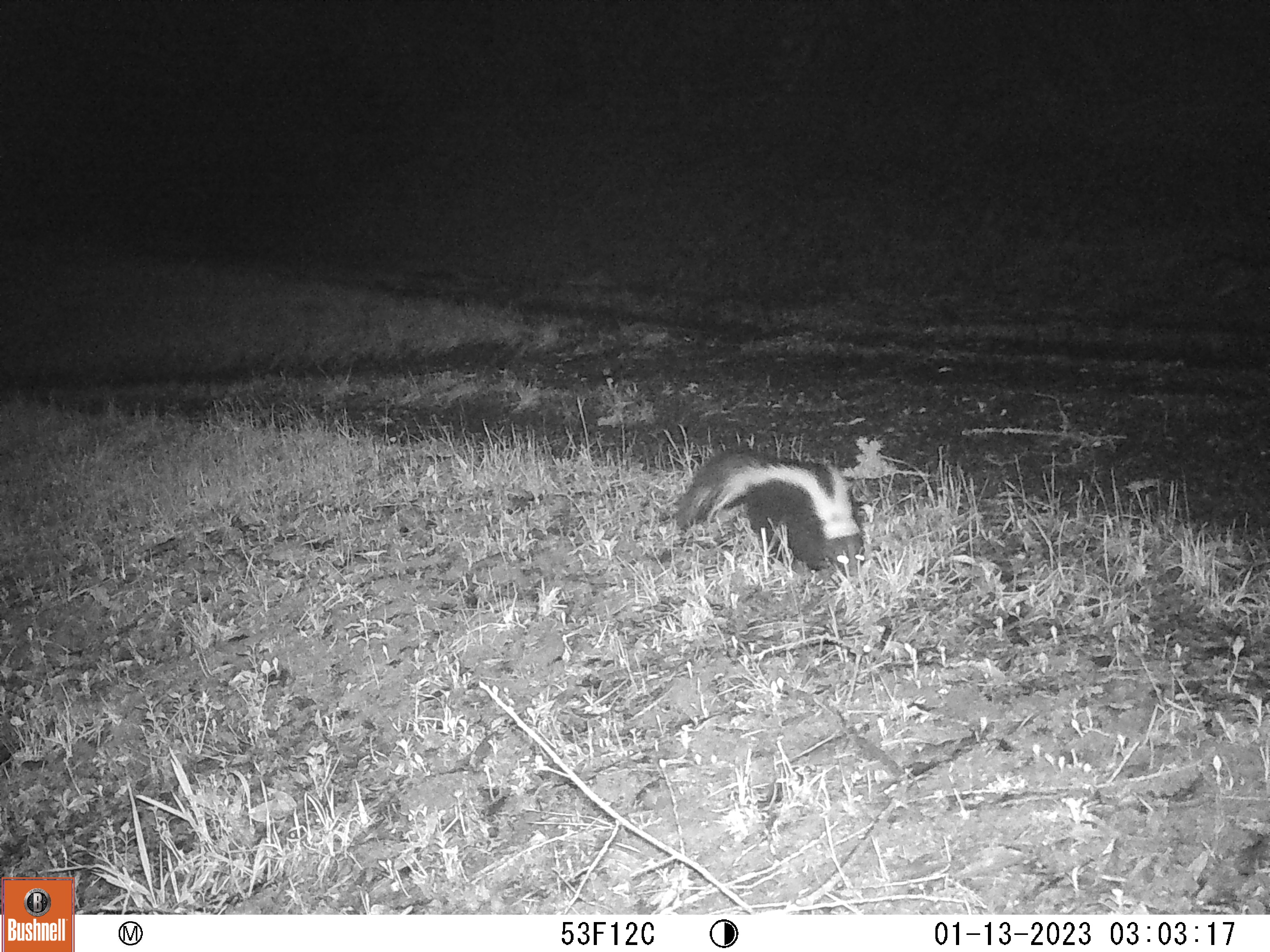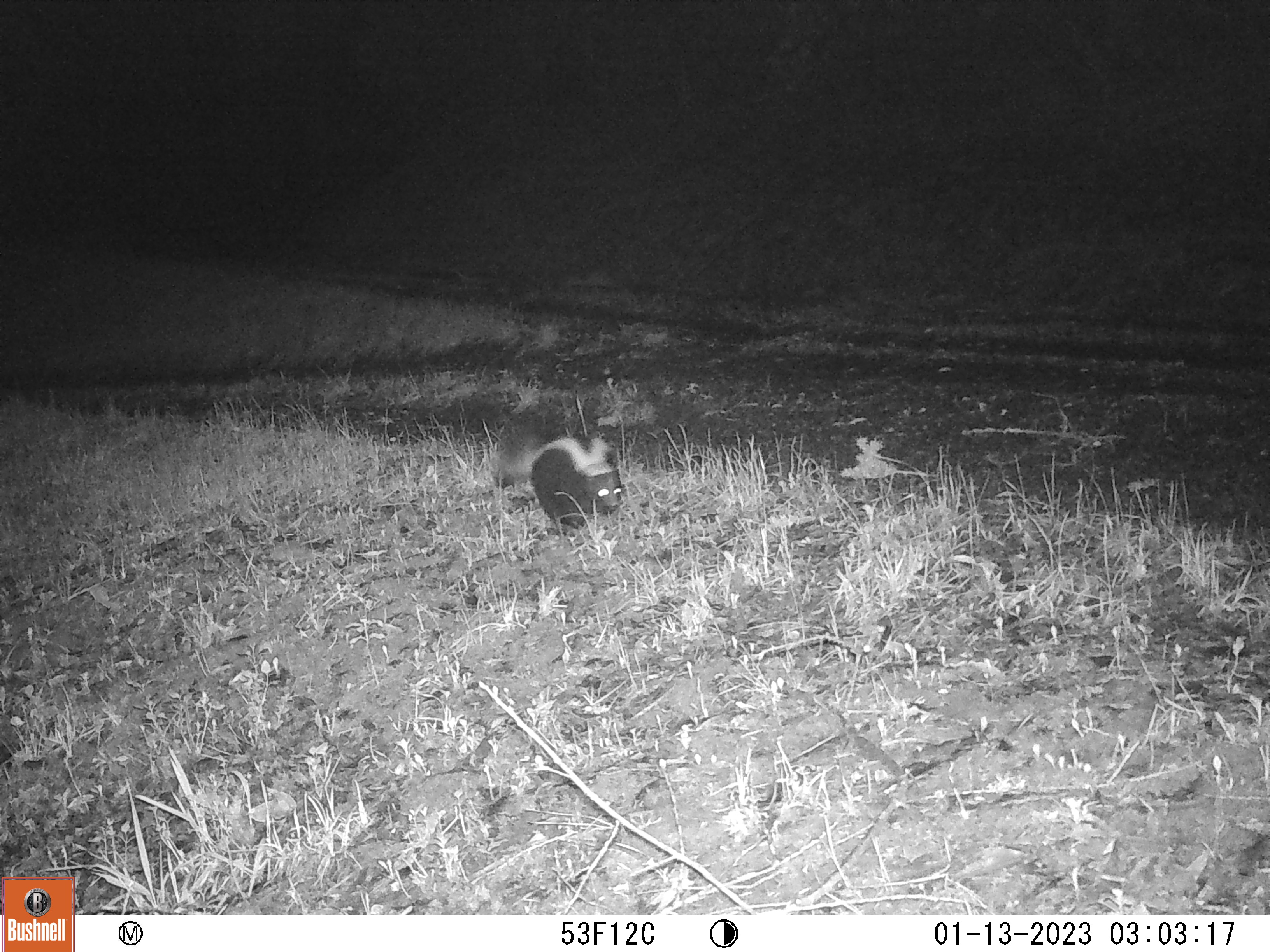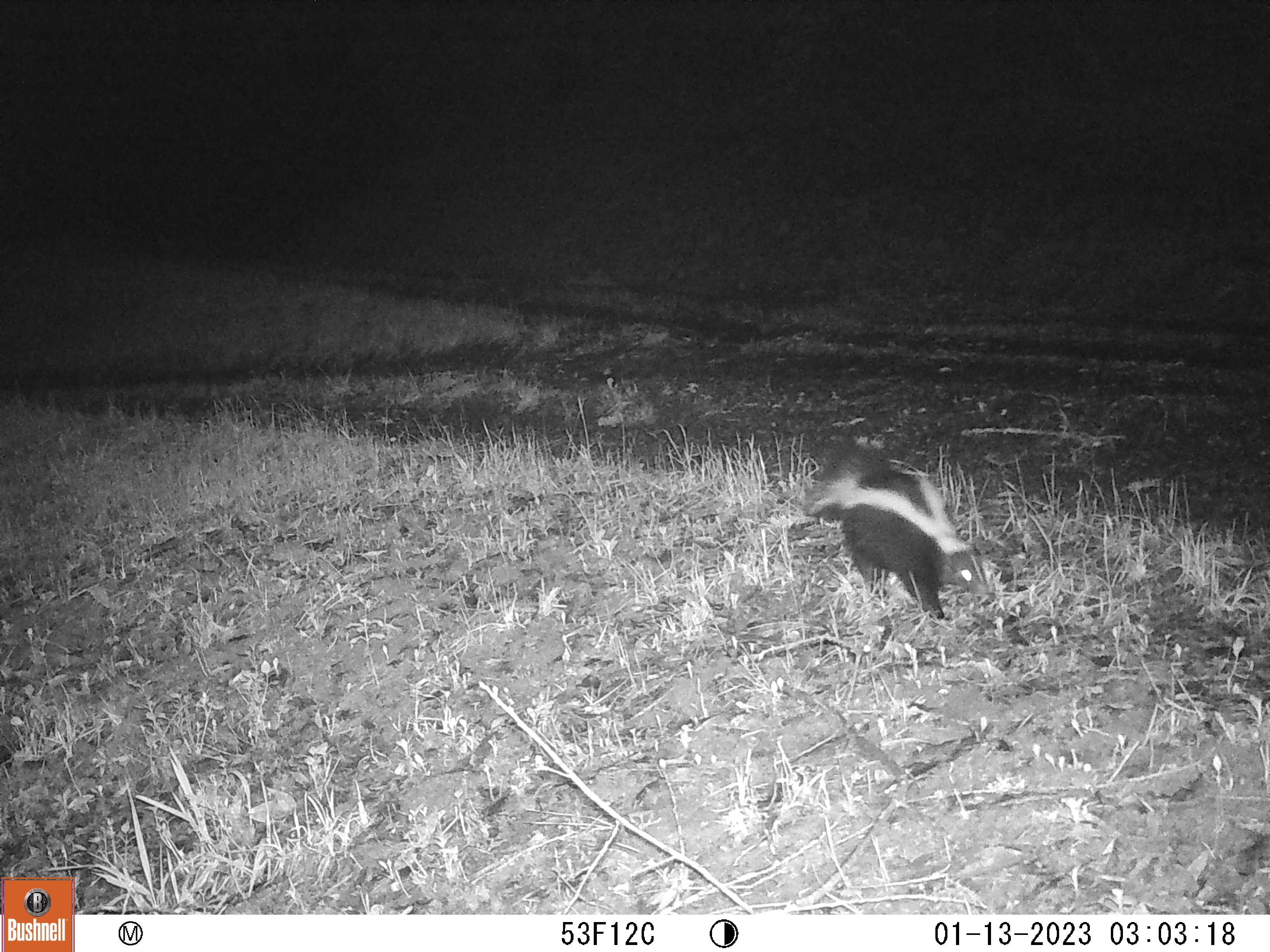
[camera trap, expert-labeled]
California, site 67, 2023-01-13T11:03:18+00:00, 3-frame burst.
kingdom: Animalia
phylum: Chordata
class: Mammalia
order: Carnivora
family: Mephitidae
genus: Mephitis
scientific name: Mephitis mephitis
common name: striped skunk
Striped skunk (Mephitis mephitis).